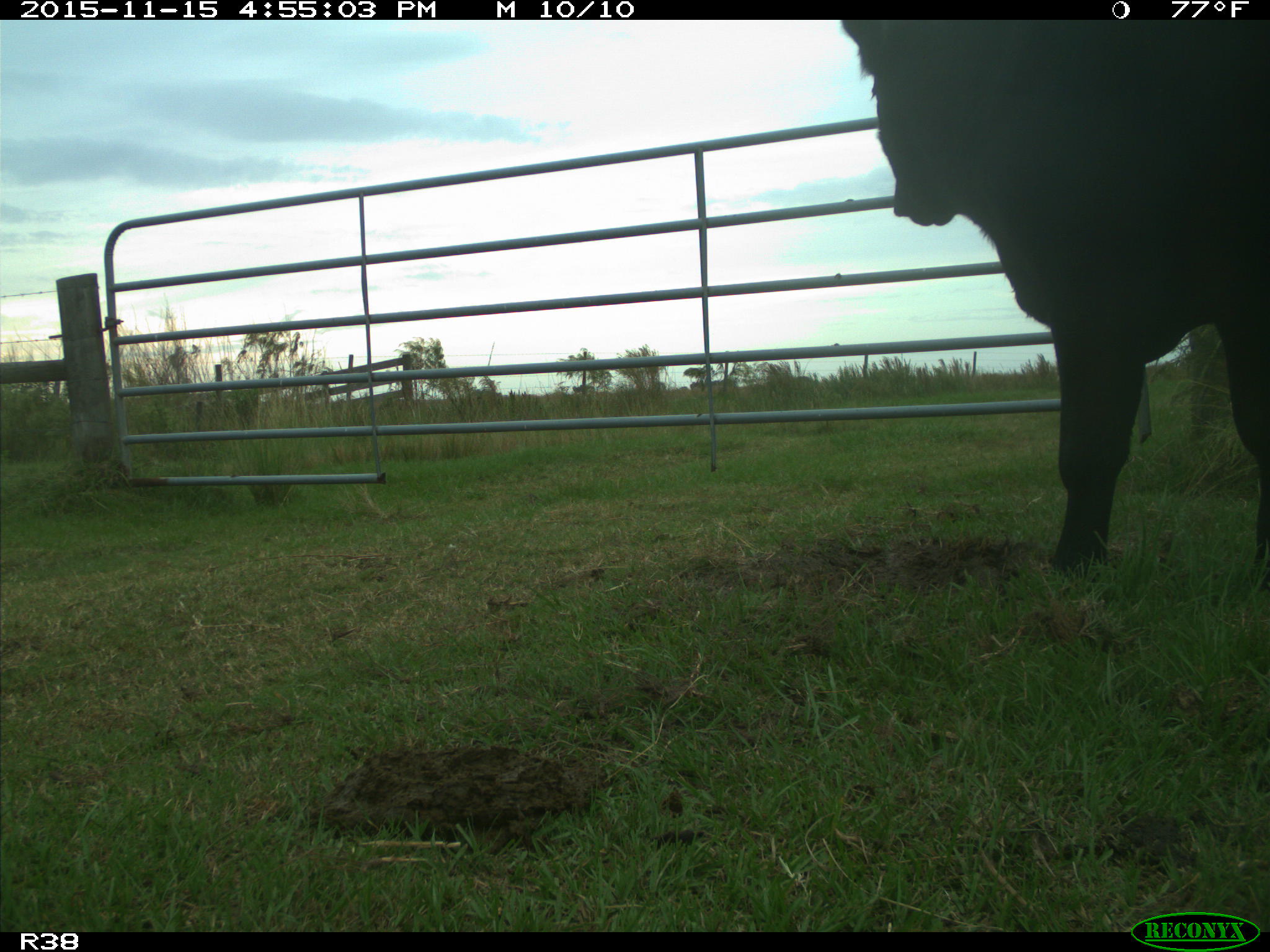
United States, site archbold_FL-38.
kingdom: Animalia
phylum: Chordata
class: Mammalia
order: Artiodactyla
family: Bovidae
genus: Bos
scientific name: Bos taurus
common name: domestic cow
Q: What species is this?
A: Bos taurus (domestic cow).